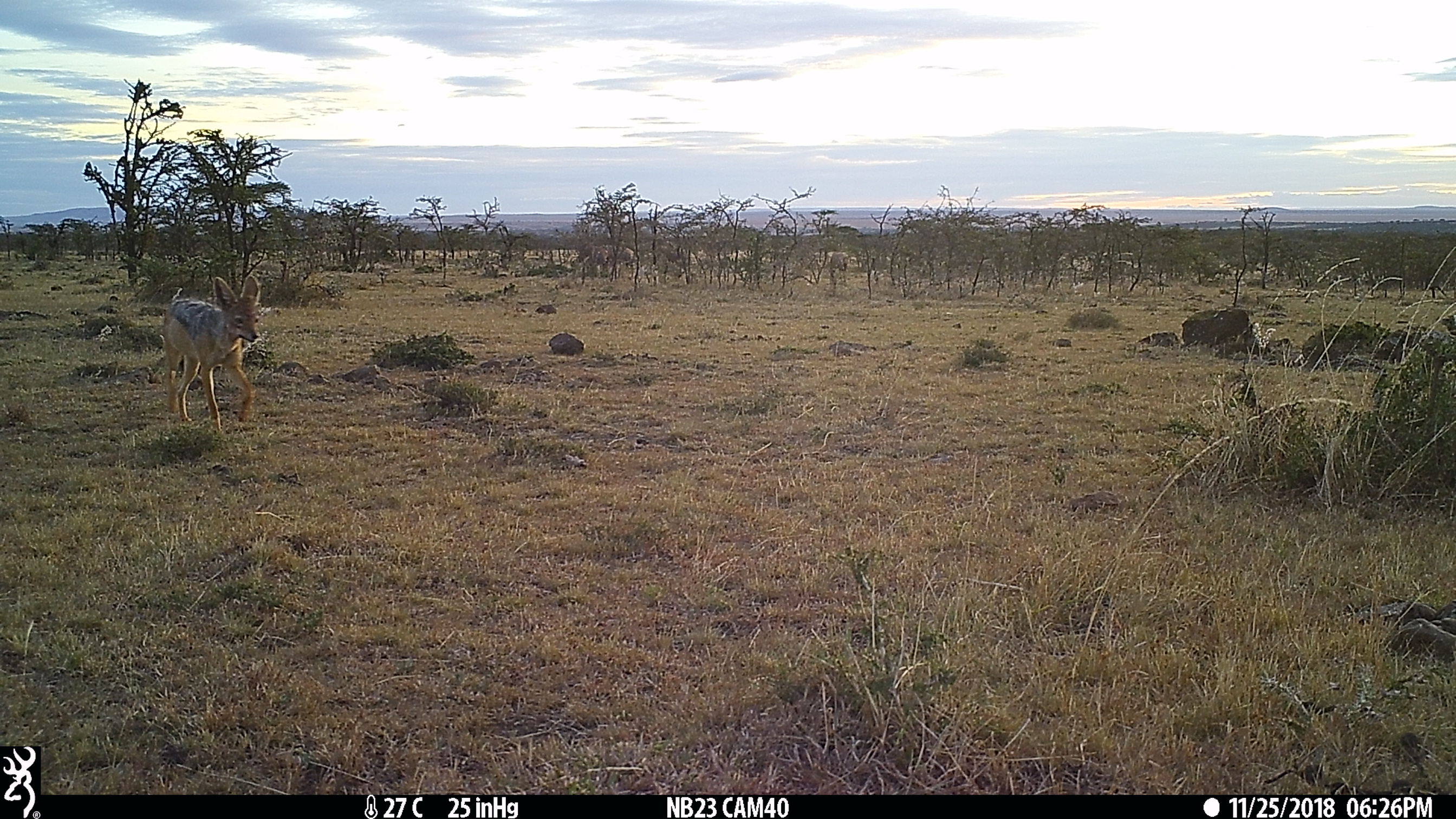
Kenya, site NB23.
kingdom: Animalia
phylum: Chordata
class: Mammalia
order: Carnivora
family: Canidae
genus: Lupulella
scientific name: Lupulella mesomelas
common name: black-backed jackal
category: jackal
Jackal (black-backed jackal) (Lupulella mesomelas).